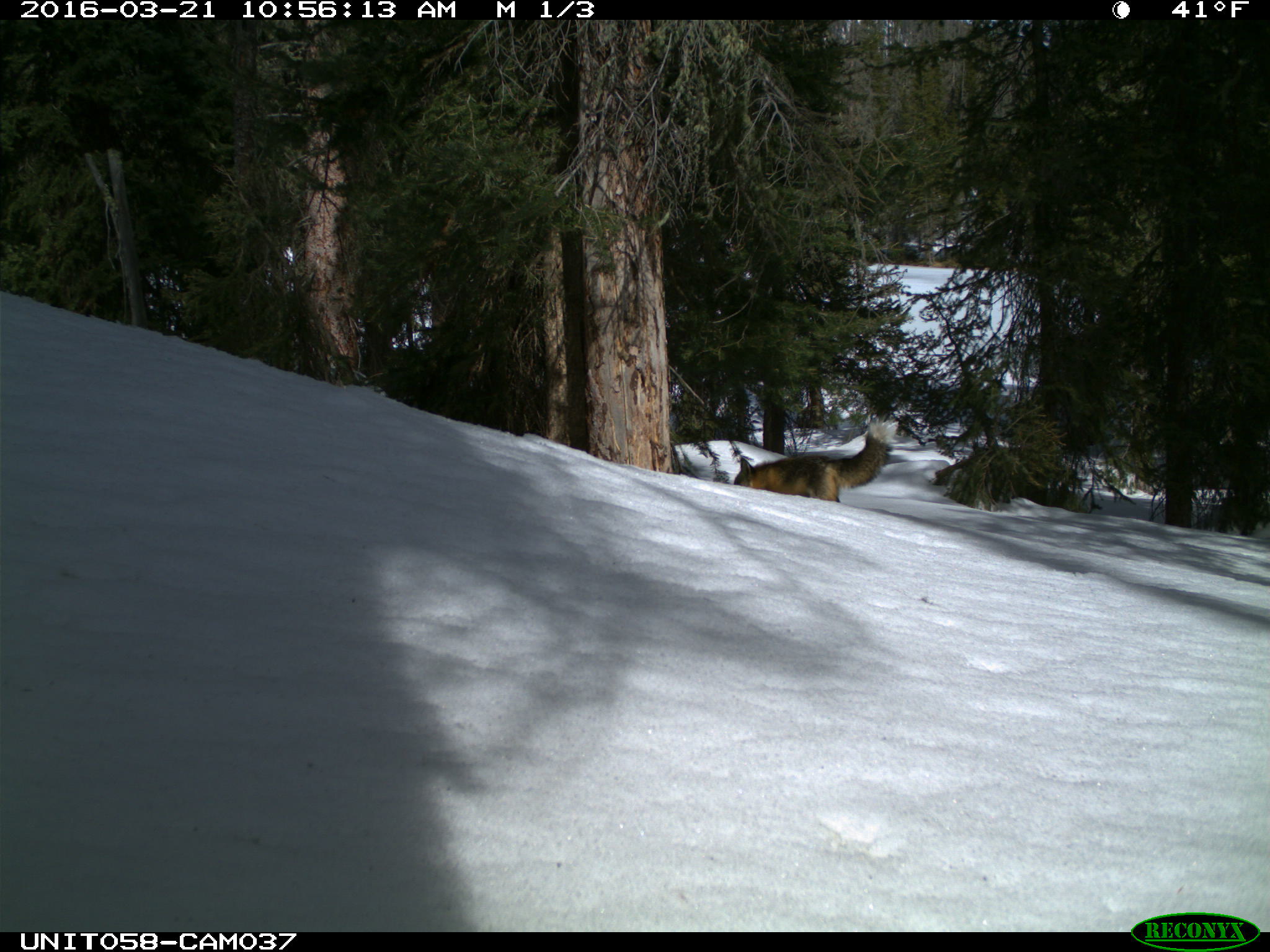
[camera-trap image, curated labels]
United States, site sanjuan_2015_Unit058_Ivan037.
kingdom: Animalia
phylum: Chordata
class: Mammalia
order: Carnivora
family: Canidae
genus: Vulpes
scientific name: Vulpes vulpes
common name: red fox